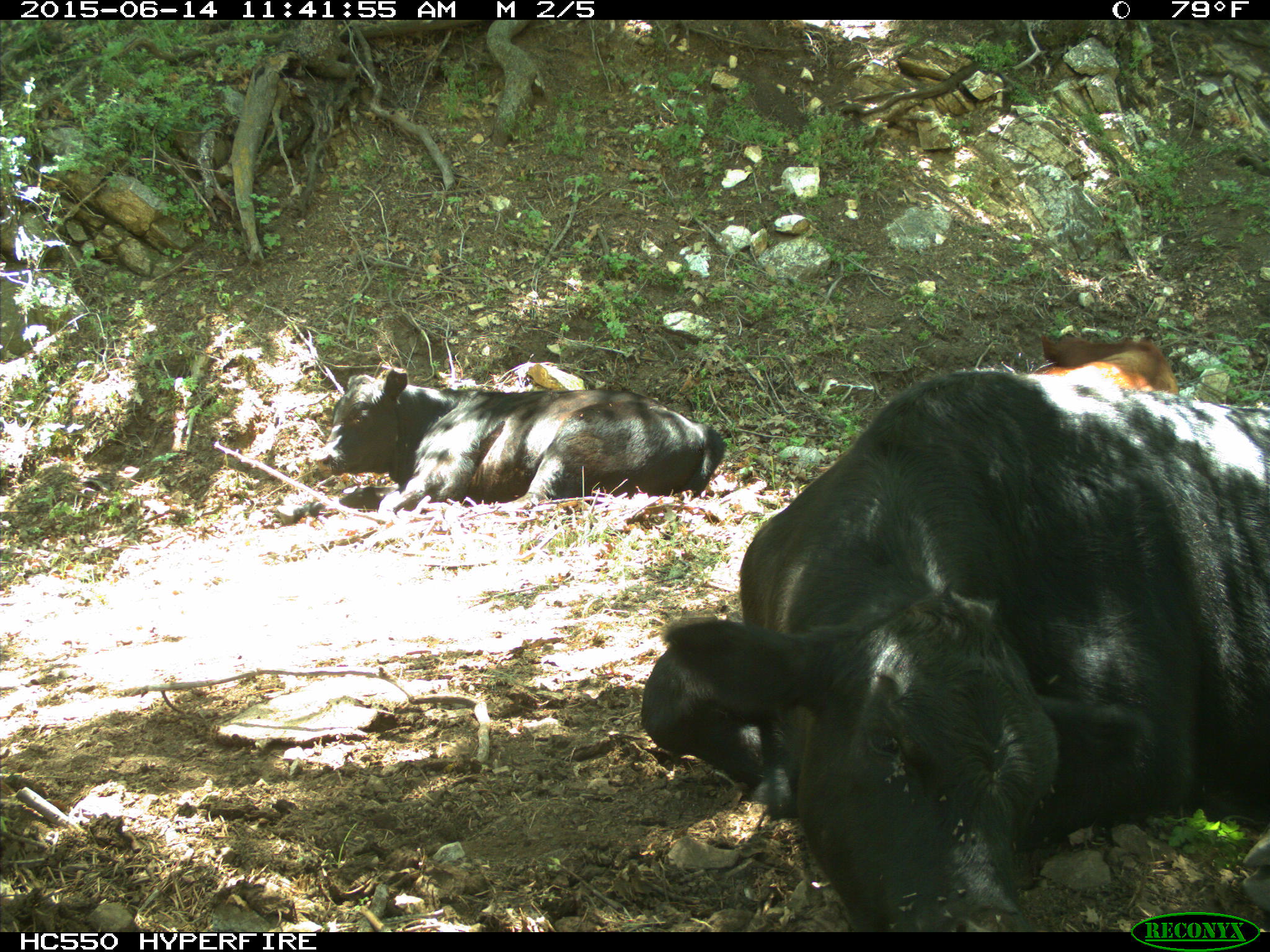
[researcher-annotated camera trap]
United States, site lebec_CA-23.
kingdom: Animalia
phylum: Chordata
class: Mammalia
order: Artiodactyla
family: Bovidae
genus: Bos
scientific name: Bos taurus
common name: domestic cow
Bos taurus (domestic cow).